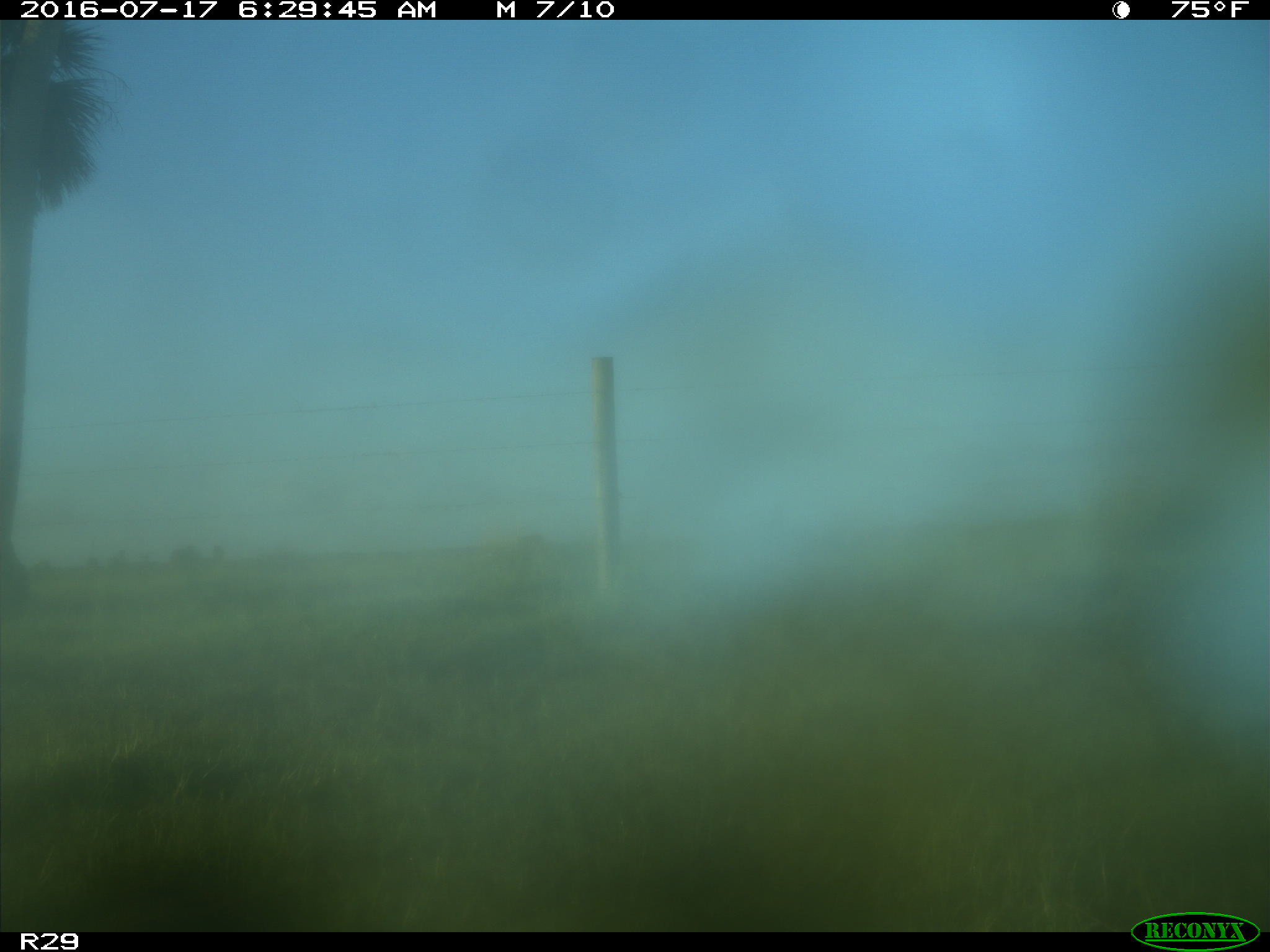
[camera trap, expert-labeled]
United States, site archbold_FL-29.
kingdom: Animalia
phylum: Chordata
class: Mammalia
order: Artiodactyla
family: Bovidae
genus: Bos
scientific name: Bos taurus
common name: domestic cow